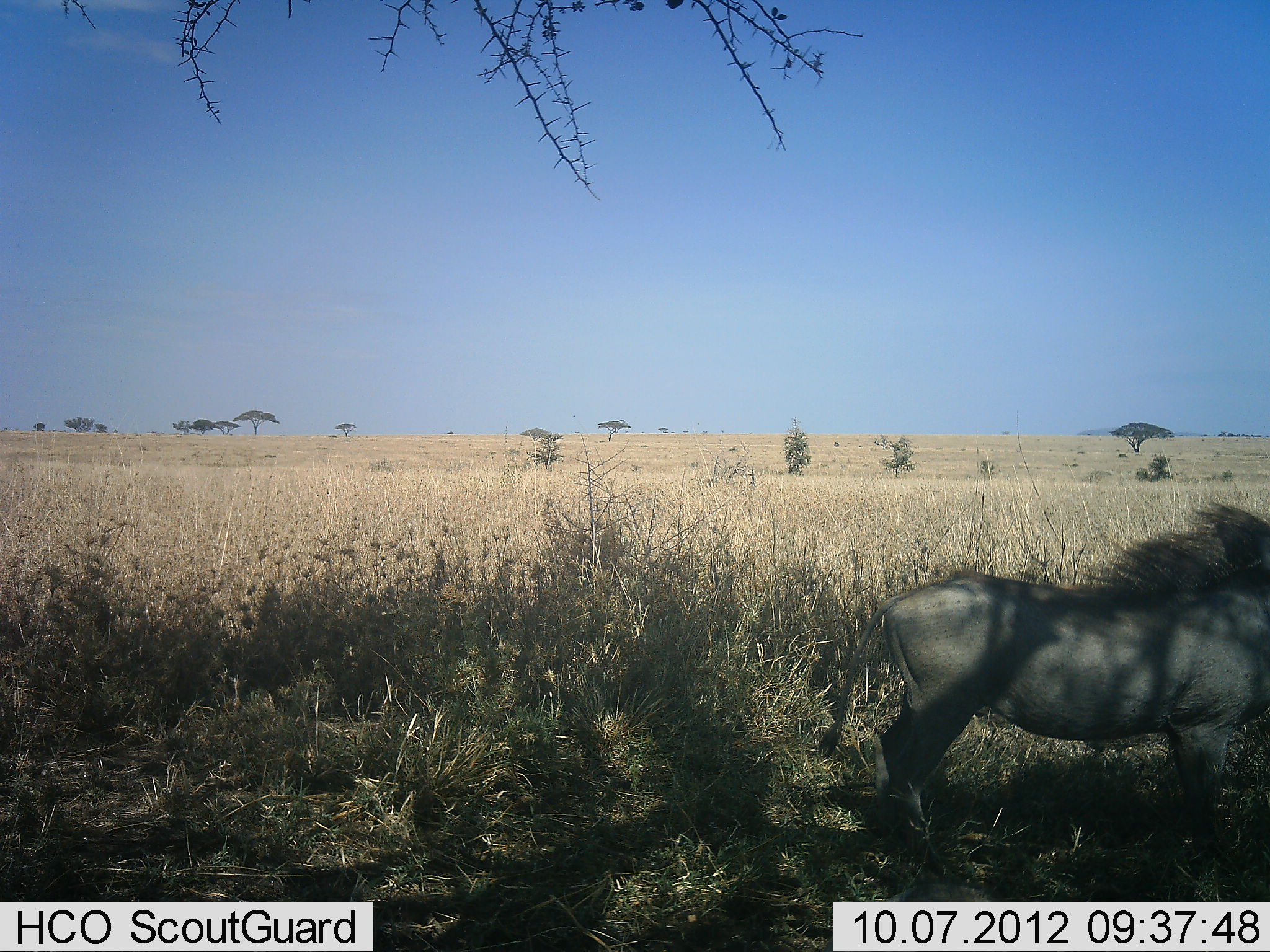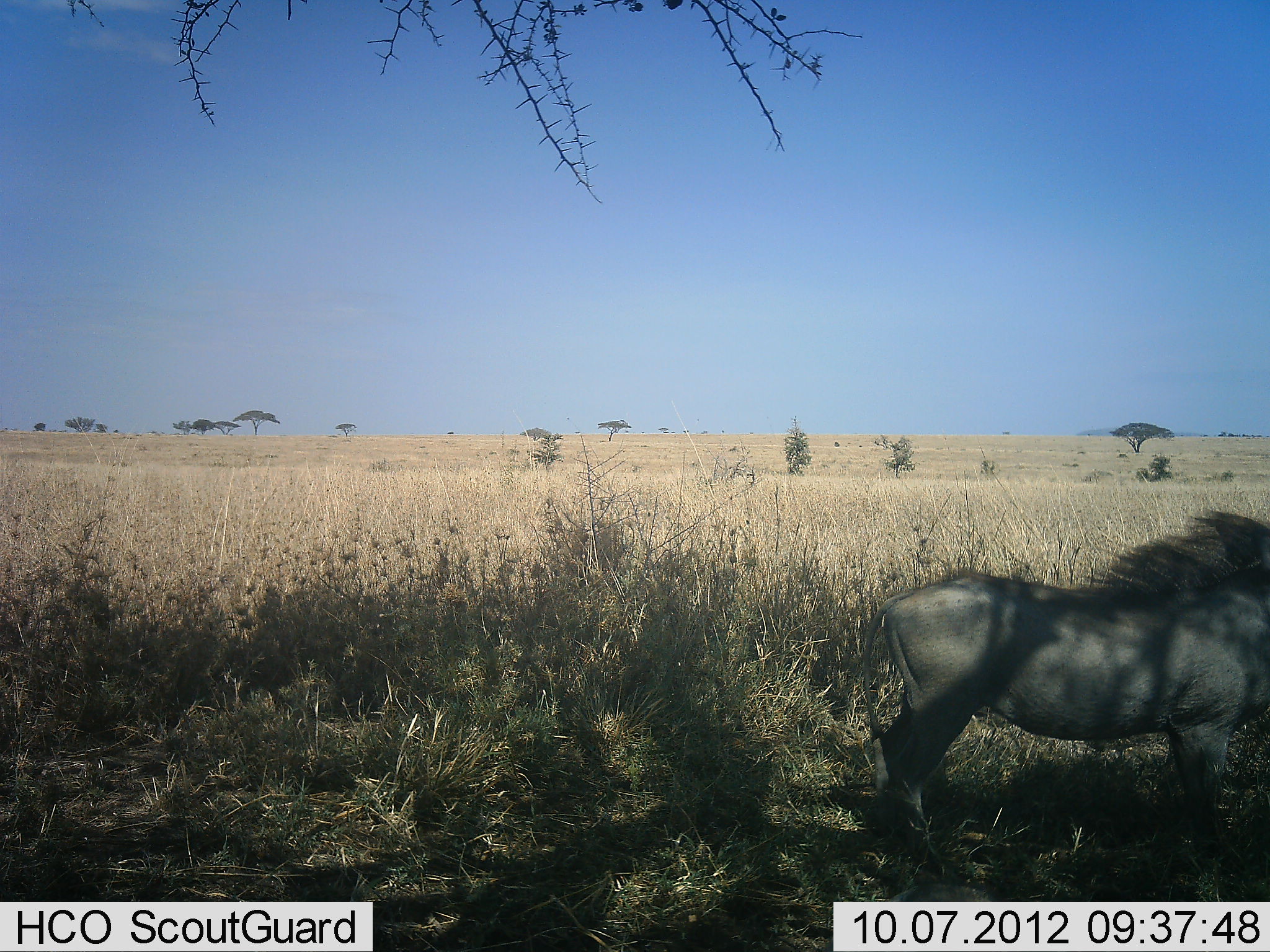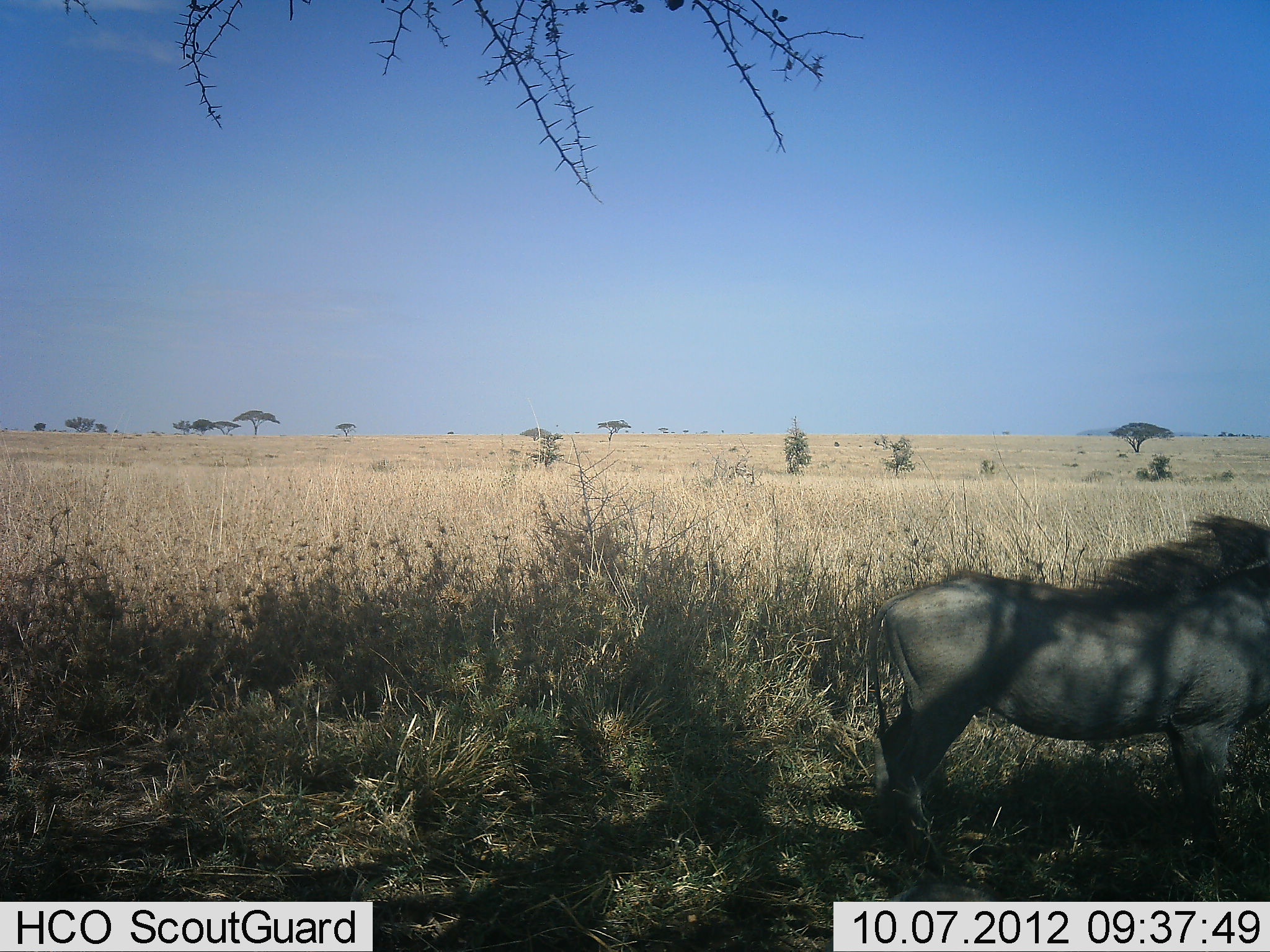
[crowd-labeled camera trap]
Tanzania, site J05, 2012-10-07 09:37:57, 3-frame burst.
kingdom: Animalia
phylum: Chordata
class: Mammalia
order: Artiodactyla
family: Suidae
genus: Phacochoerus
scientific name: Phacochoerus africanus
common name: warthog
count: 1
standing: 100%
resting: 0%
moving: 0%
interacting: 0%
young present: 0%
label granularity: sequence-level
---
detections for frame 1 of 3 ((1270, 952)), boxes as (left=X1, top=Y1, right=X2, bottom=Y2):
animal: (left=814, top=497, right=1270, bottom=880)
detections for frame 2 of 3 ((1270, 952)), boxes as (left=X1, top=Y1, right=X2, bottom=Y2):
animal: (left=857, top=510, right=1270, bottom=902)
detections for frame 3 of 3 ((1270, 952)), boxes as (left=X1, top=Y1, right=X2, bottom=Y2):
animal: (left=864, top=516, right=1270, bottom=879)